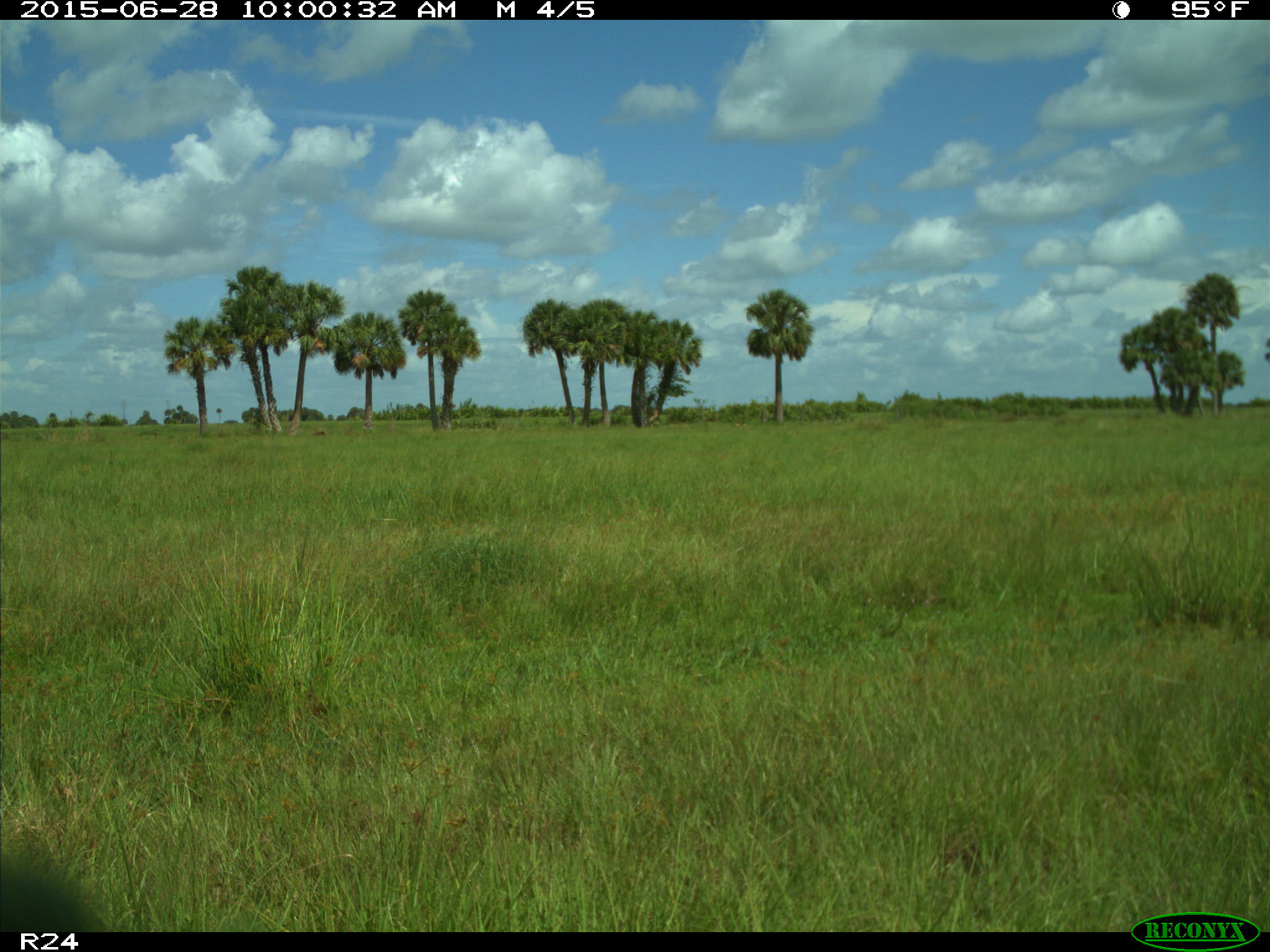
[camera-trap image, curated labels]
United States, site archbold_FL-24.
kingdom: Animalia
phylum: Chordata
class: Mammalia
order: Artiodactyla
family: Bovidae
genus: Bos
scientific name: Bos taurus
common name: domestic cow